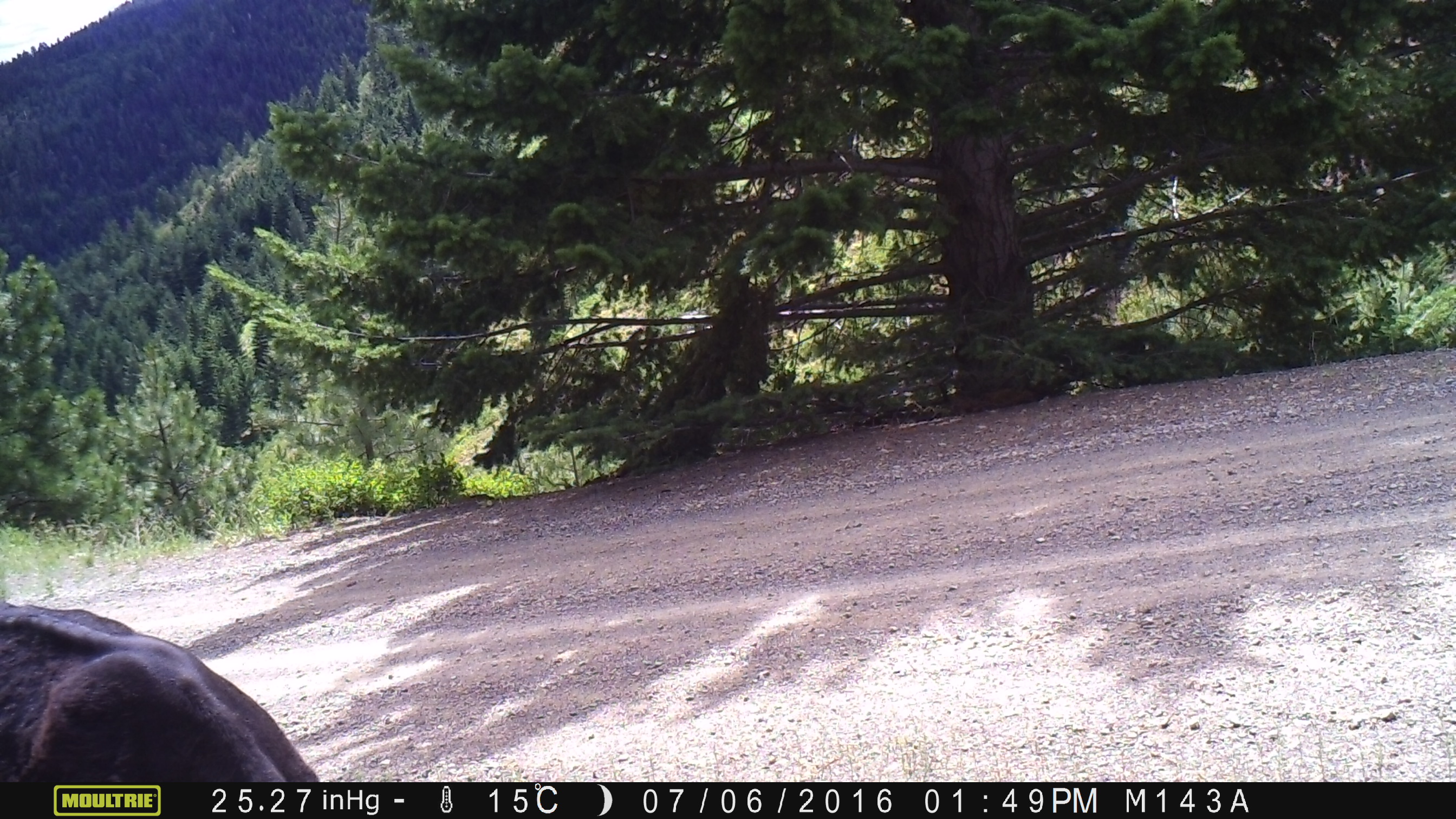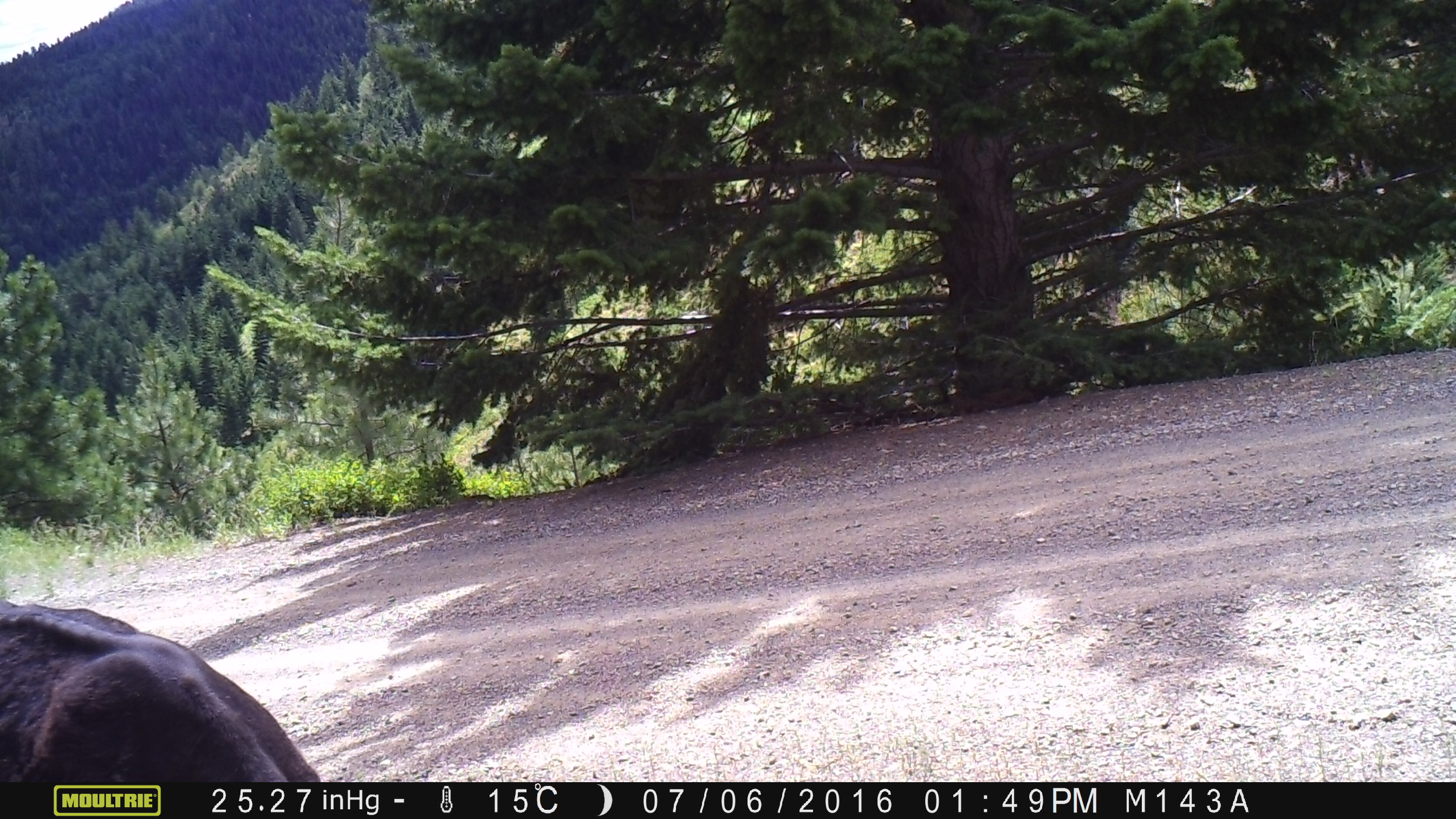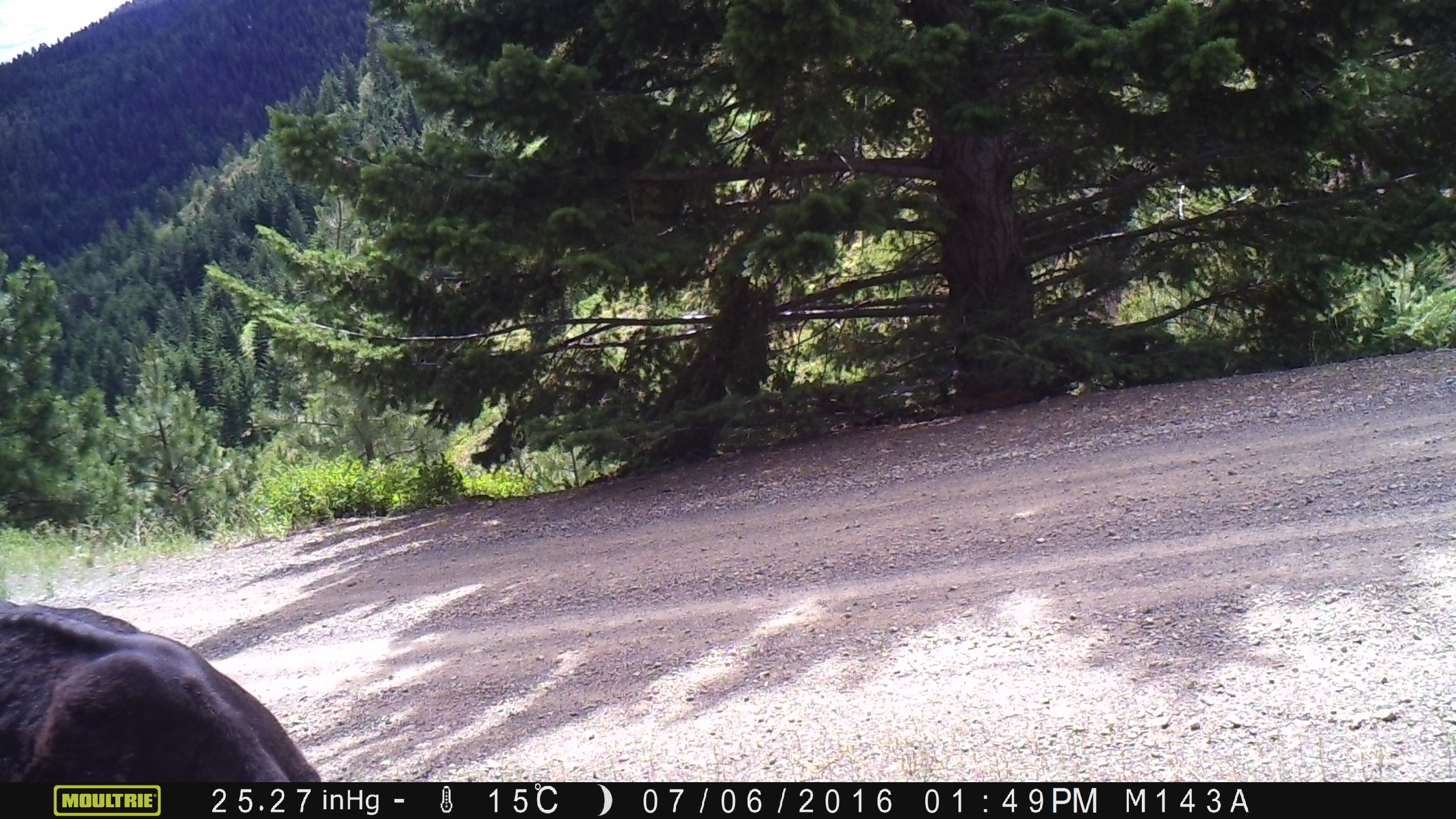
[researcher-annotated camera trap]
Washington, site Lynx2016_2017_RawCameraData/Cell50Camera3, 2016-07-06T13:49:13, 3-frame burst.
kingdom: Animalia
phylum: Chordata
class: Mammalia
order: Artiodactyla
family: Bovidae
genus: Bos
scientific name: Bos taurus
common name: domestic cattle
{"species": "domestic cattle (Bos taurus)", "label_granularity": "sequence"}